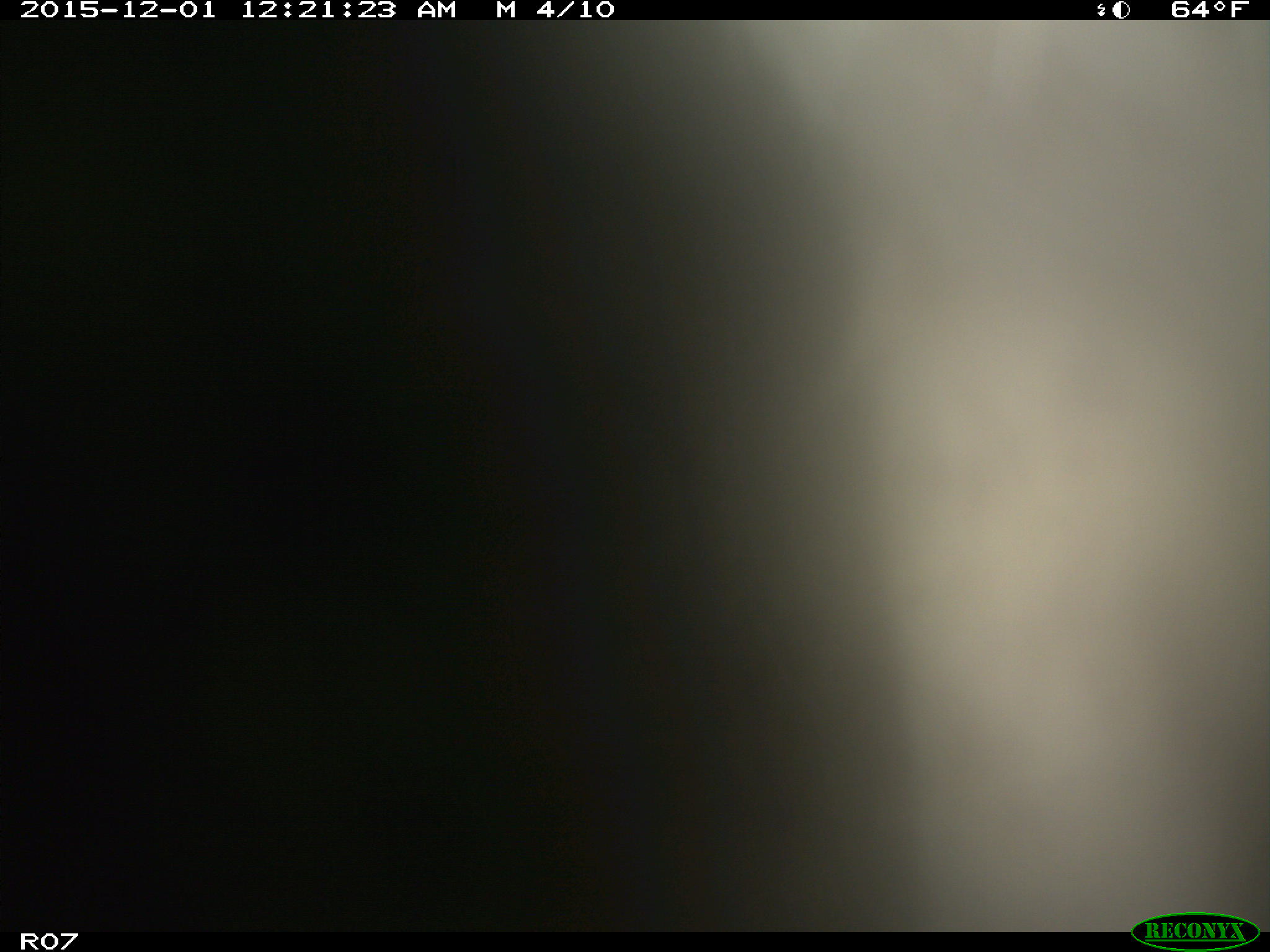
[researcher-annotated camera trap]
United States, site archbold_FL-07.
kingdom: Animalia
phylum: Chordata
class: Mammalia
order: Artiodactyla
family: Bovidae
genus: Bos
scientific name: Bos taurus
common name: domestic cow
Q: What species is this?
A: Bos taurus (domestic cow).